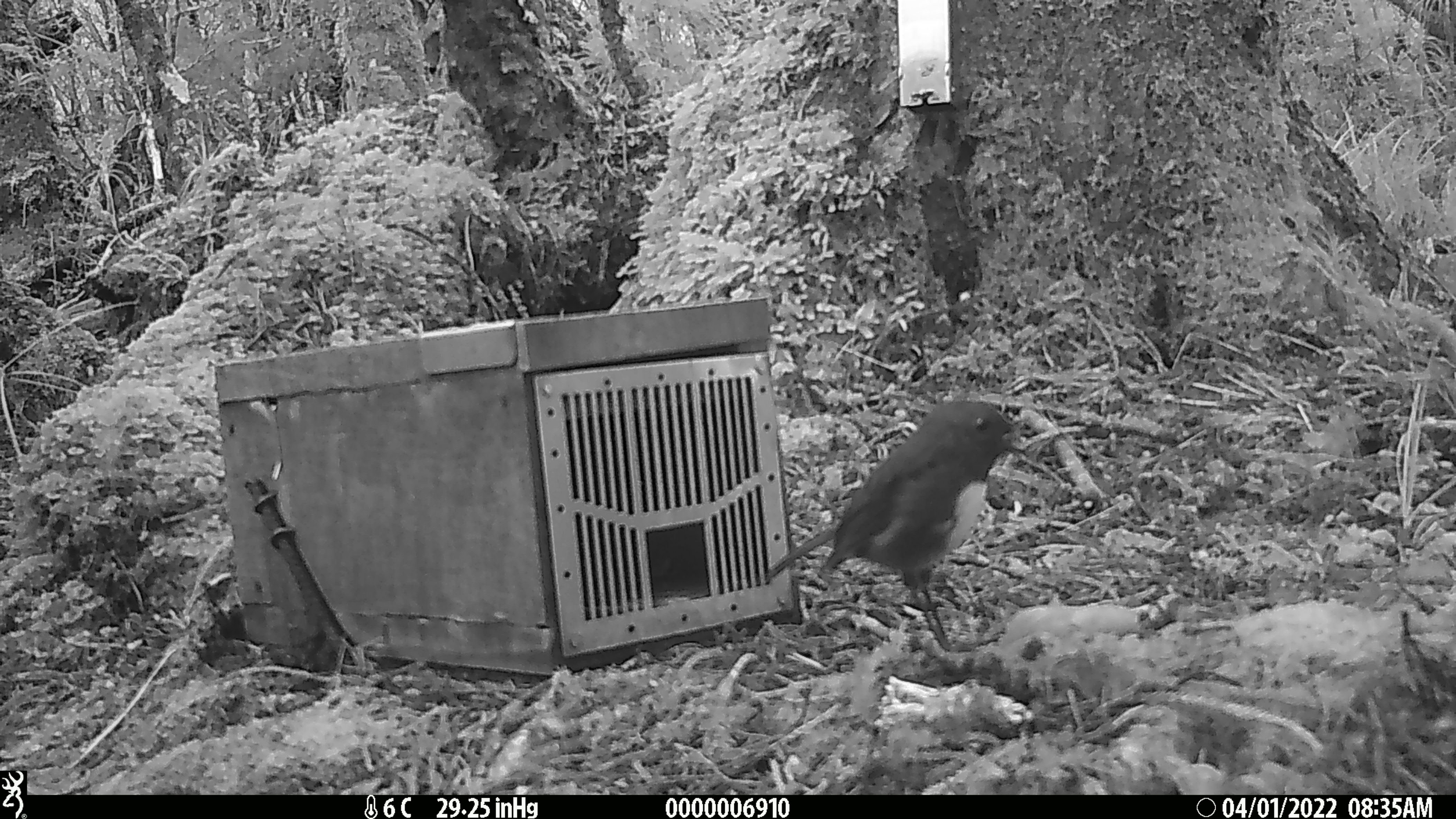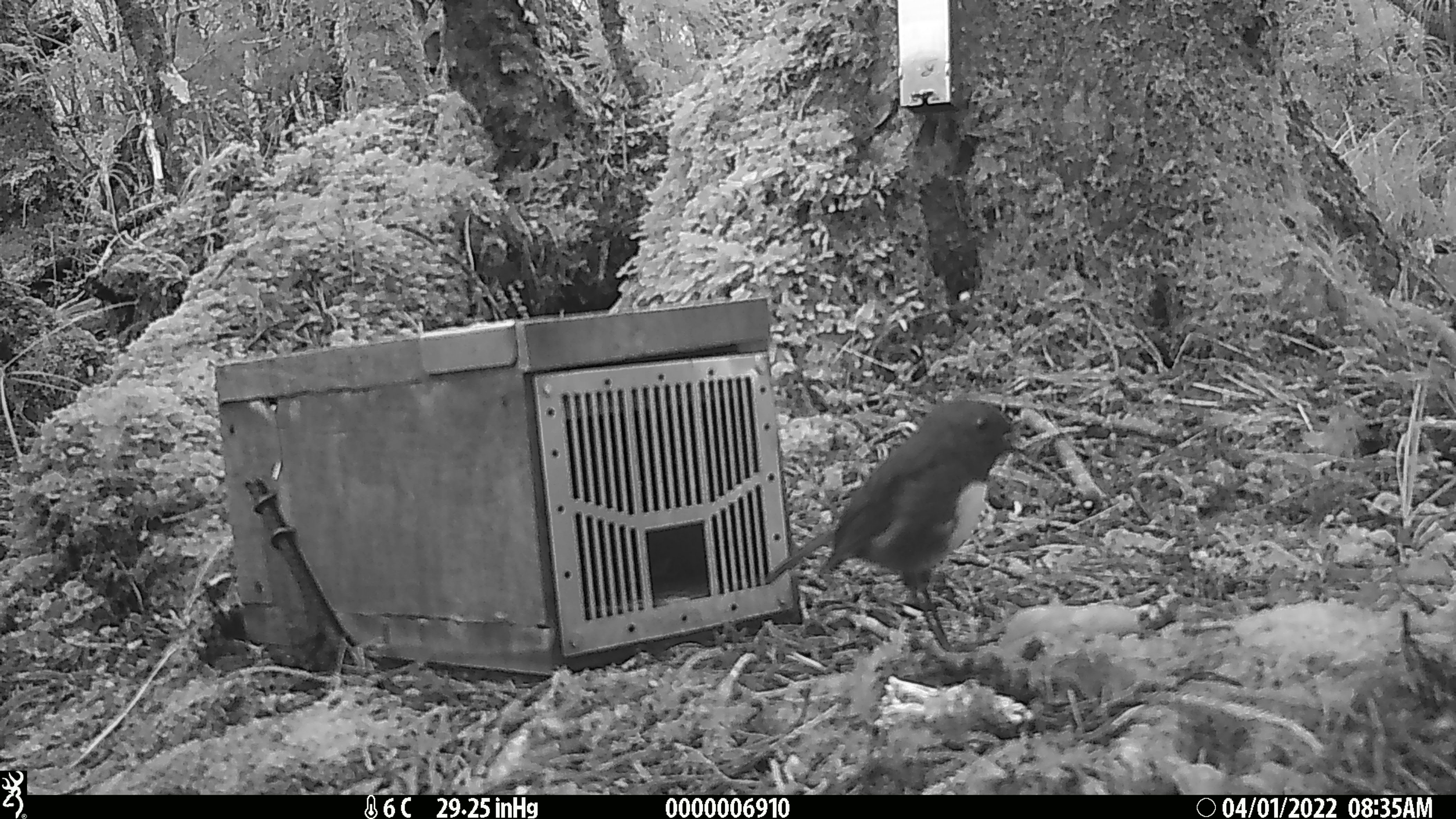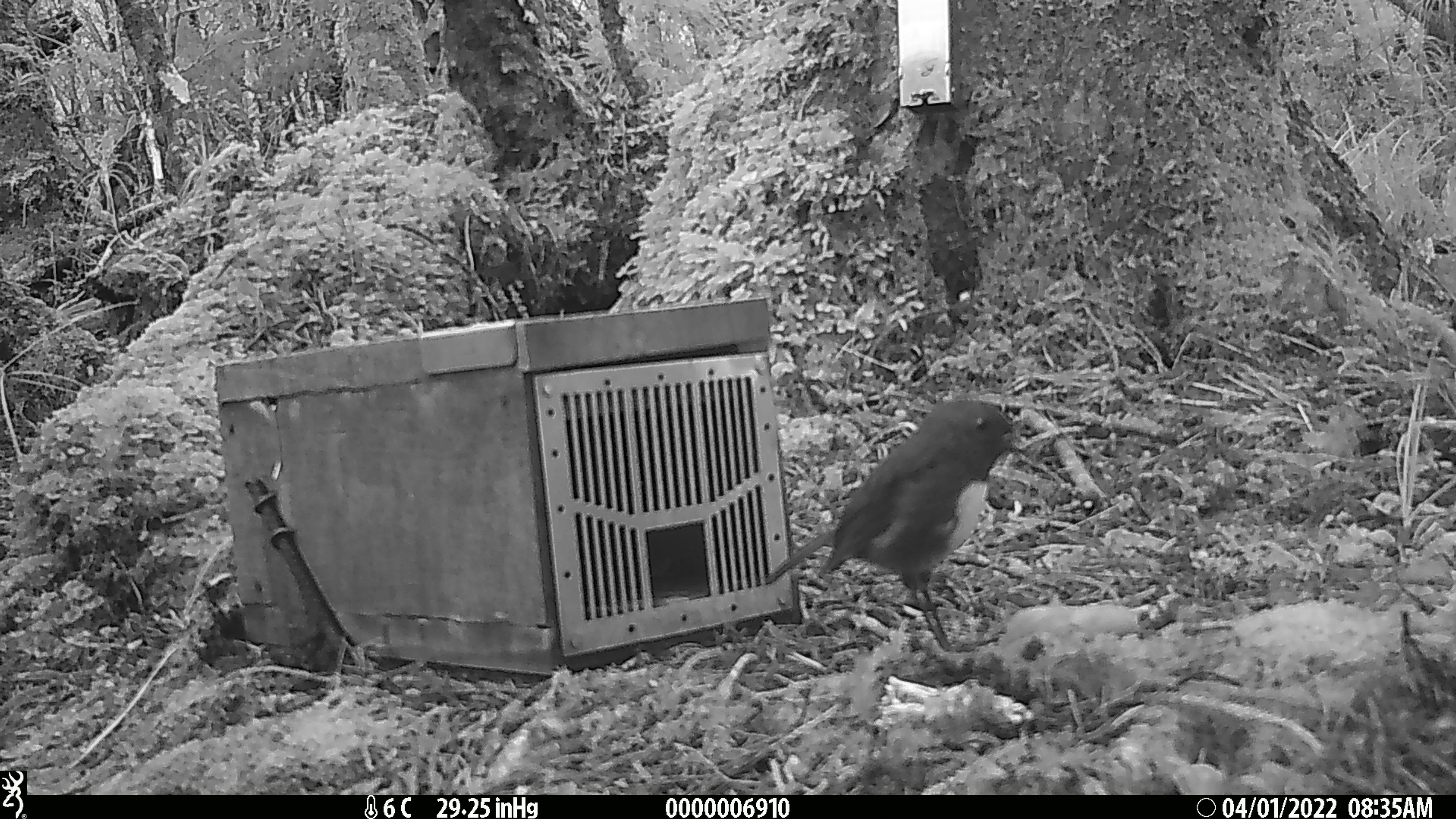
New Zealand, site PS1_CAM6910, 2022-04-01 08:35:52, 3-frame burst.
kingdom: Animalia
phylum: Chordata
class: Aves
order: Passeriformes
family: Petroicidae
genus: Petroica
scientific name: Petroica australis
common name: new zealand robin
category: robin